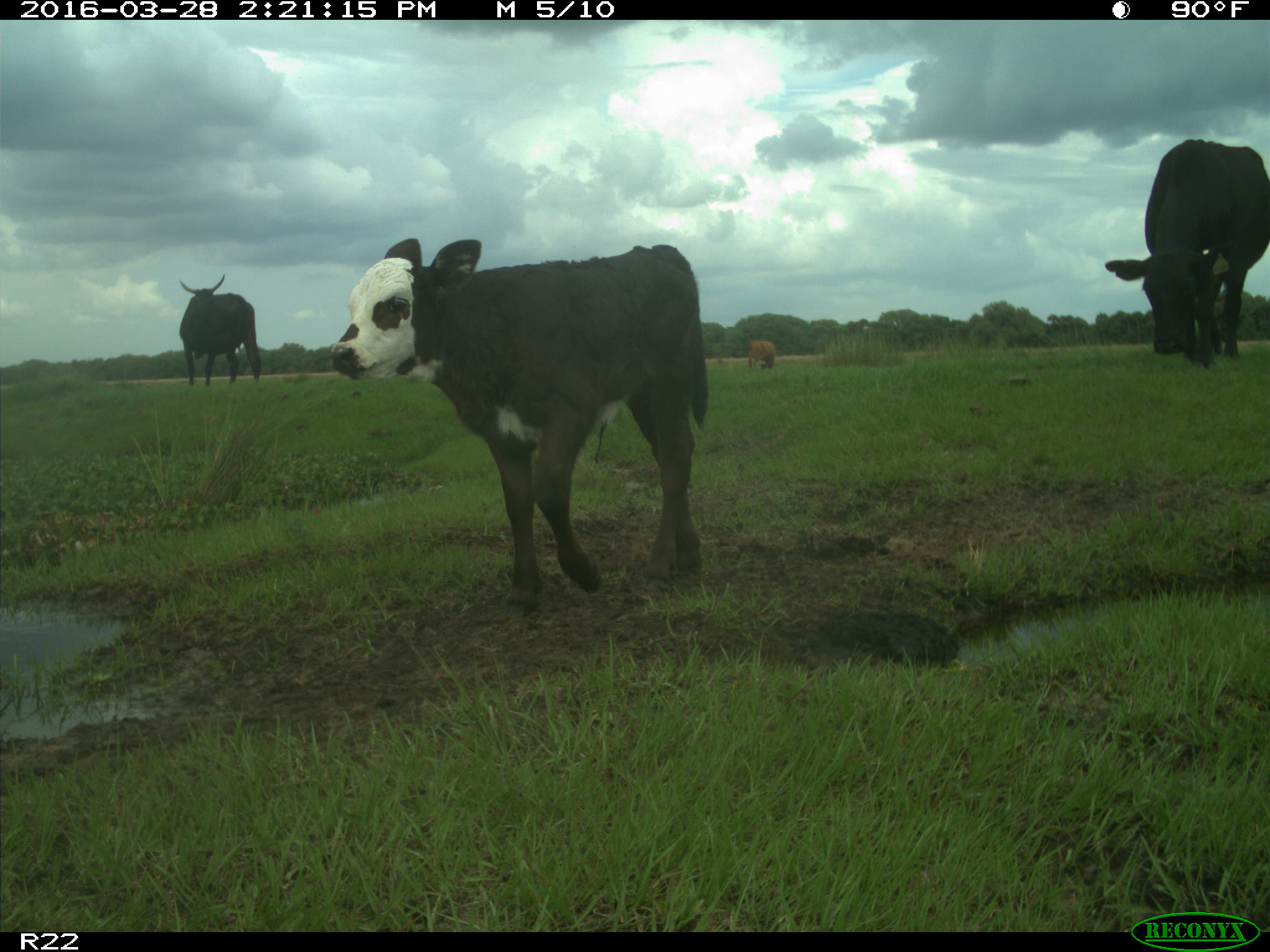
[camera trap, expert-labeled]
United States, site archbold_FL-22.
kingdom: Animalia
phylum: Chordata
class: Mammalia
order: Artiodactyla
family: Bovidae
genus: Bos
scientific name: Bos taurus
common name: domestic cow